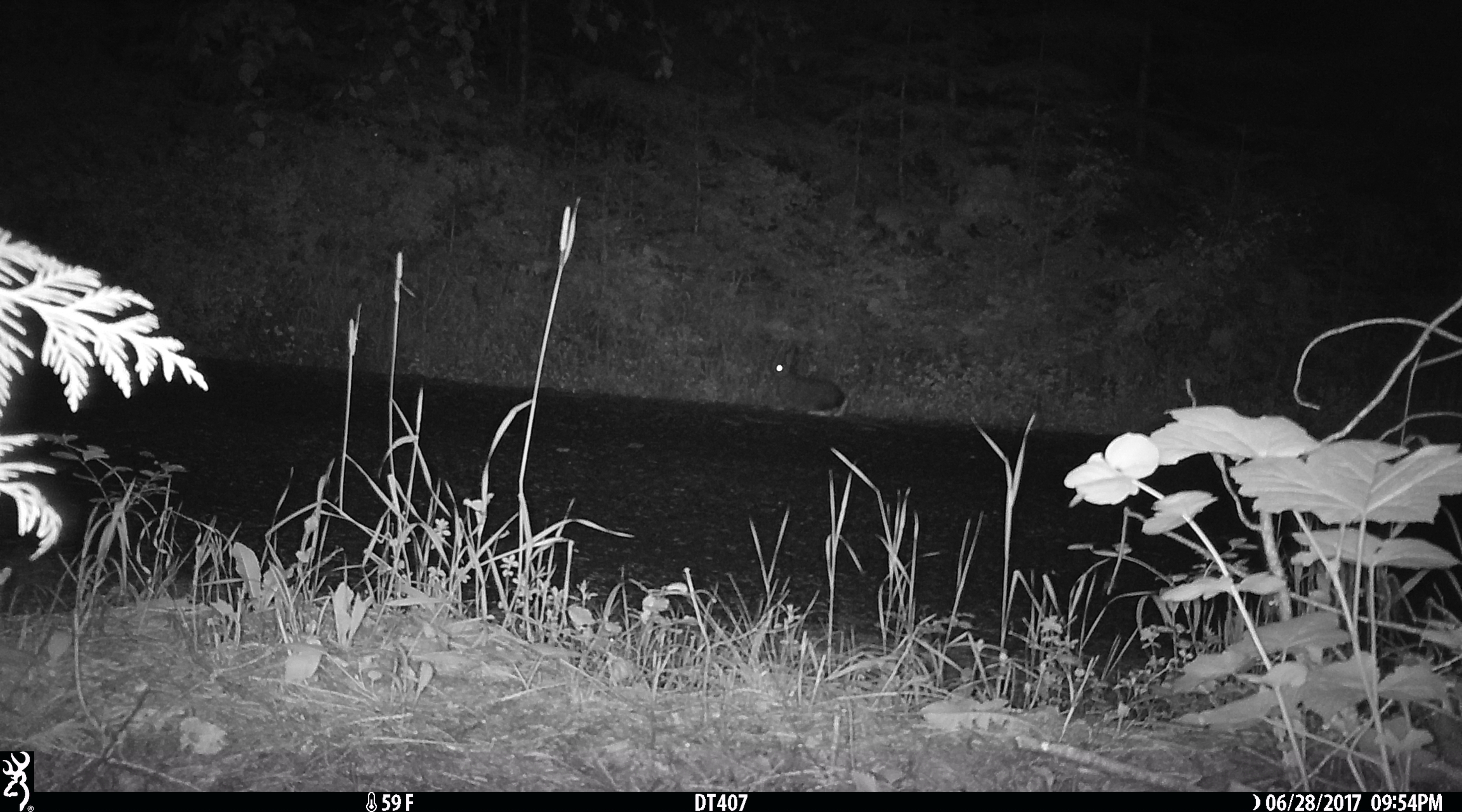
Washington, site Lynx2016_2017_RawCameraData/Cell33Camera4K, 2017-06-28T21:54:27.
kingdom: Animalia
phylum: Chordata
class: Mammalia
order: Lagomorpha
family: Leporidae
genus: Lepus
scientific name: Lepus americanus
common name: snowshoe hare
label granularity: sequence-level